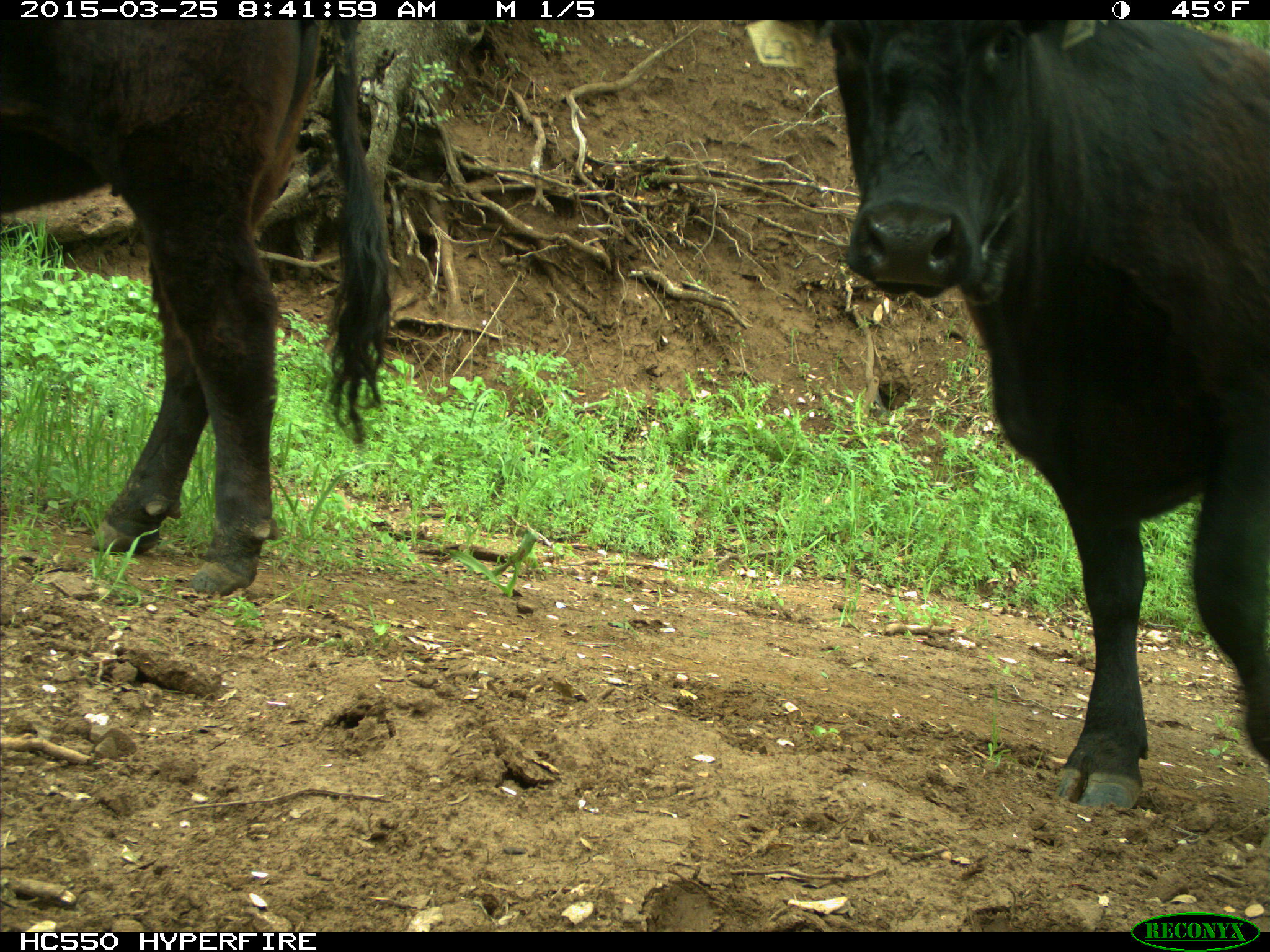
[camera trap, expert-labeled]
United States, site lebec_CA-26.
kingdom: Animalia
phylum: Chordata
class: Mammalia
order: Artiodactyla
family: Bovidae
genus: Bos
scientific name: Bos taurus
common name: domestic cow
Bos taurus (domestic cow).